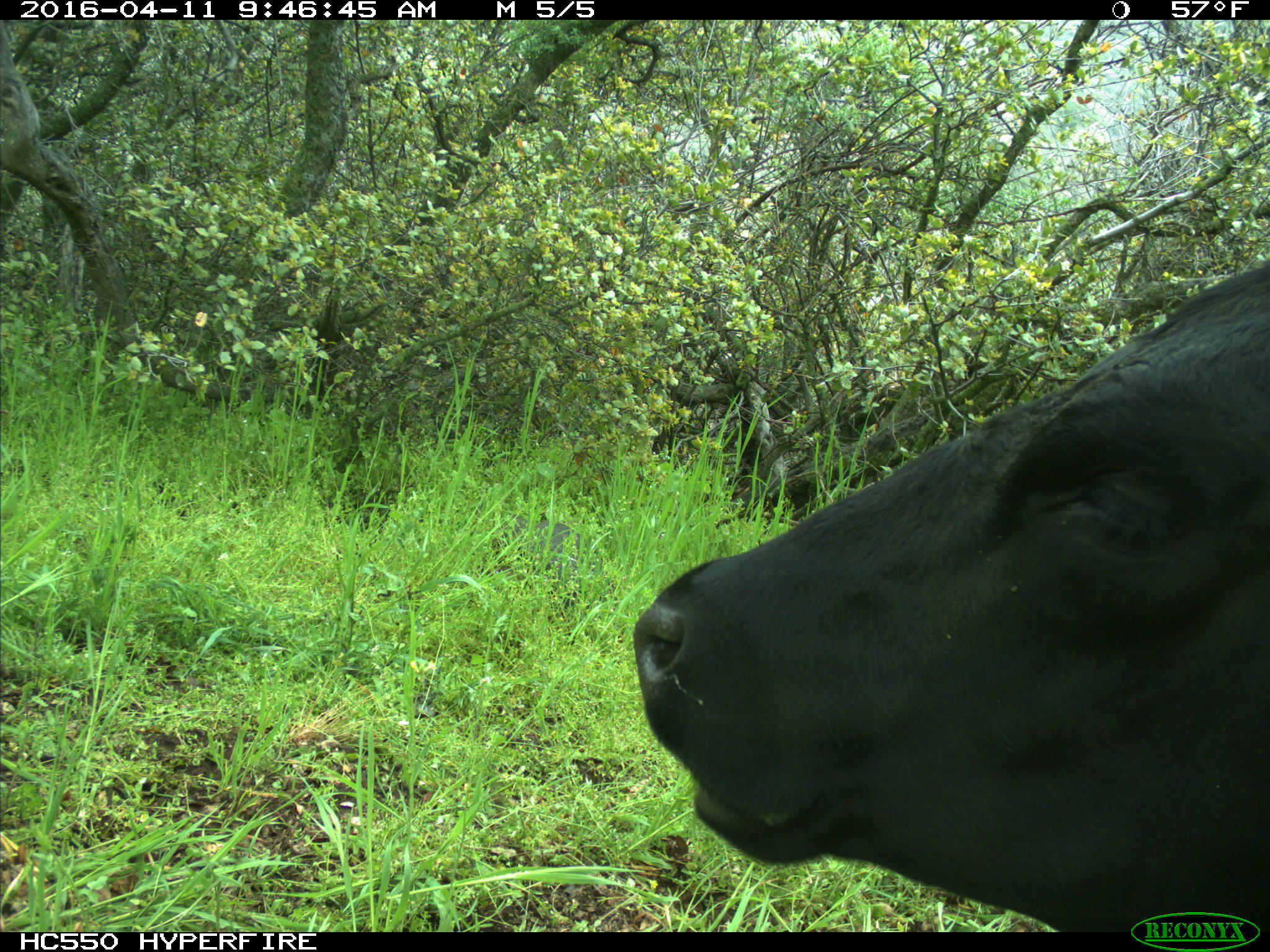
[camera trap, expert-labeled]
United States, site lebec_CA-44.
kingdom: Animalia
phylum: Chordata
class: Mammalia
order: Artiodactyla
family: Bovidae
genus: Bos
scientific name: Bos taurus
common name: domestic cow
Bos taurus (domestic cow).